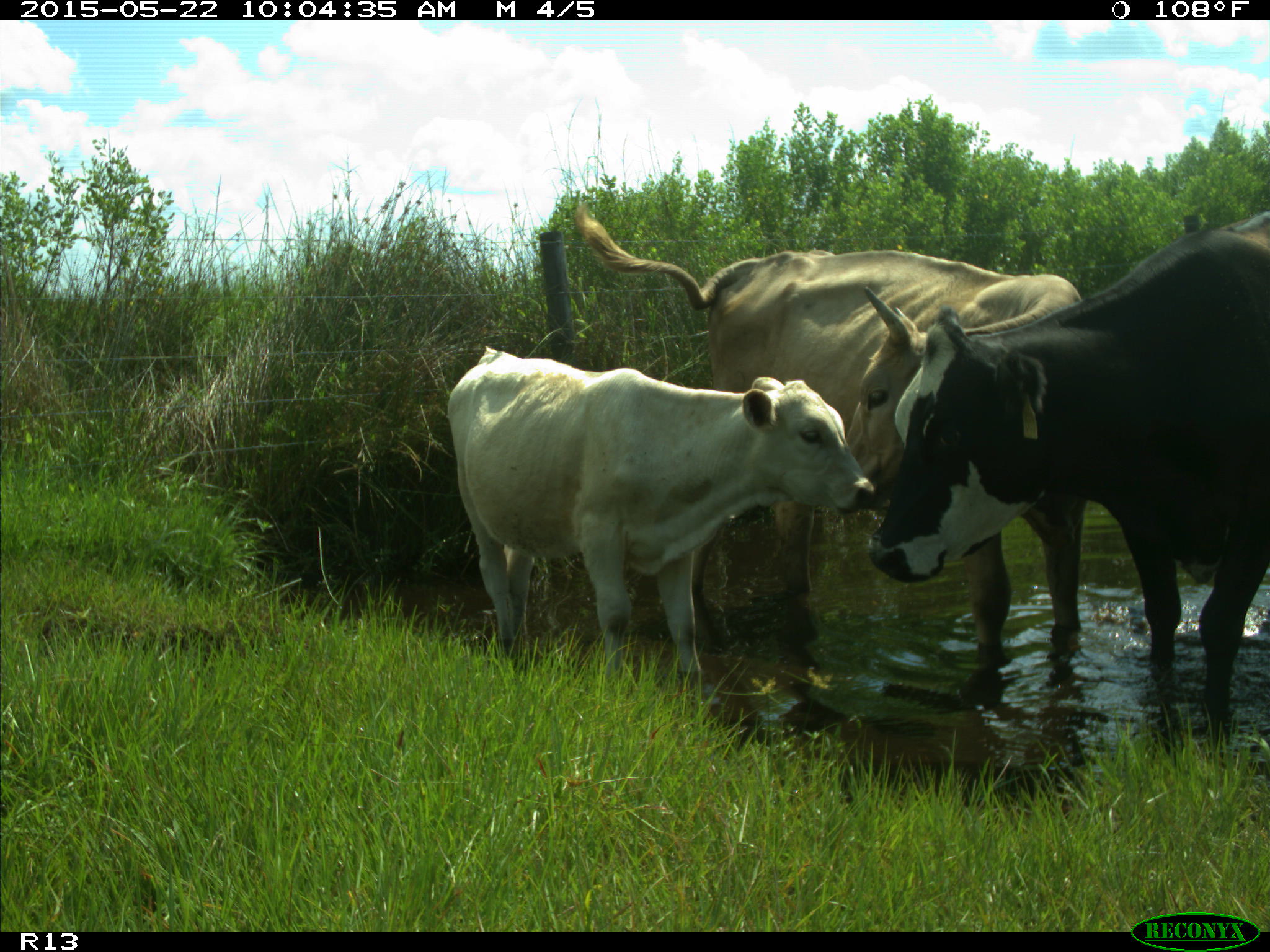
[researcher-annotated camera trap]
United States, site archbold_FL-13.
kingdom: Animalia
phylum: Chordata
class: Mammalia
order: Artiodactyla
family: Bovidae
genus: Bos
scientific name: Bos taurus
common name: domestic cow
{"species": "Bos taurus (domestic cow)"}